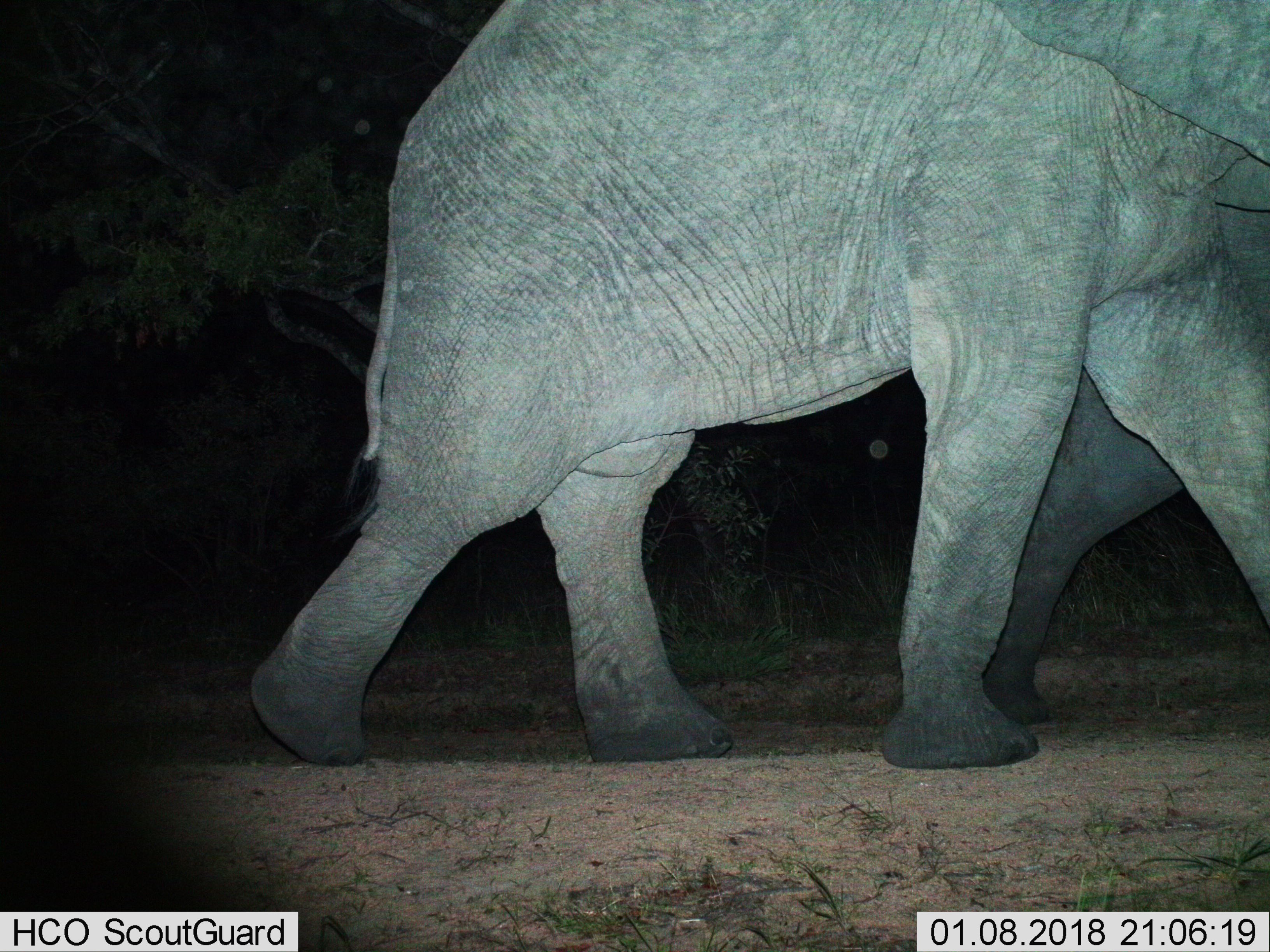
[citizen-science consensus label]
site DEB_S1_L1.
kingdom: Animalia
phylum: Chordata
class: Mammalia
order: Proboscidea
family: Elephantidae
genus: Loxodonta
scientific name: Loxodonta africana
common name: african bush elephant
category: elephant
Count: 2.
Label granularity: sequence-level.